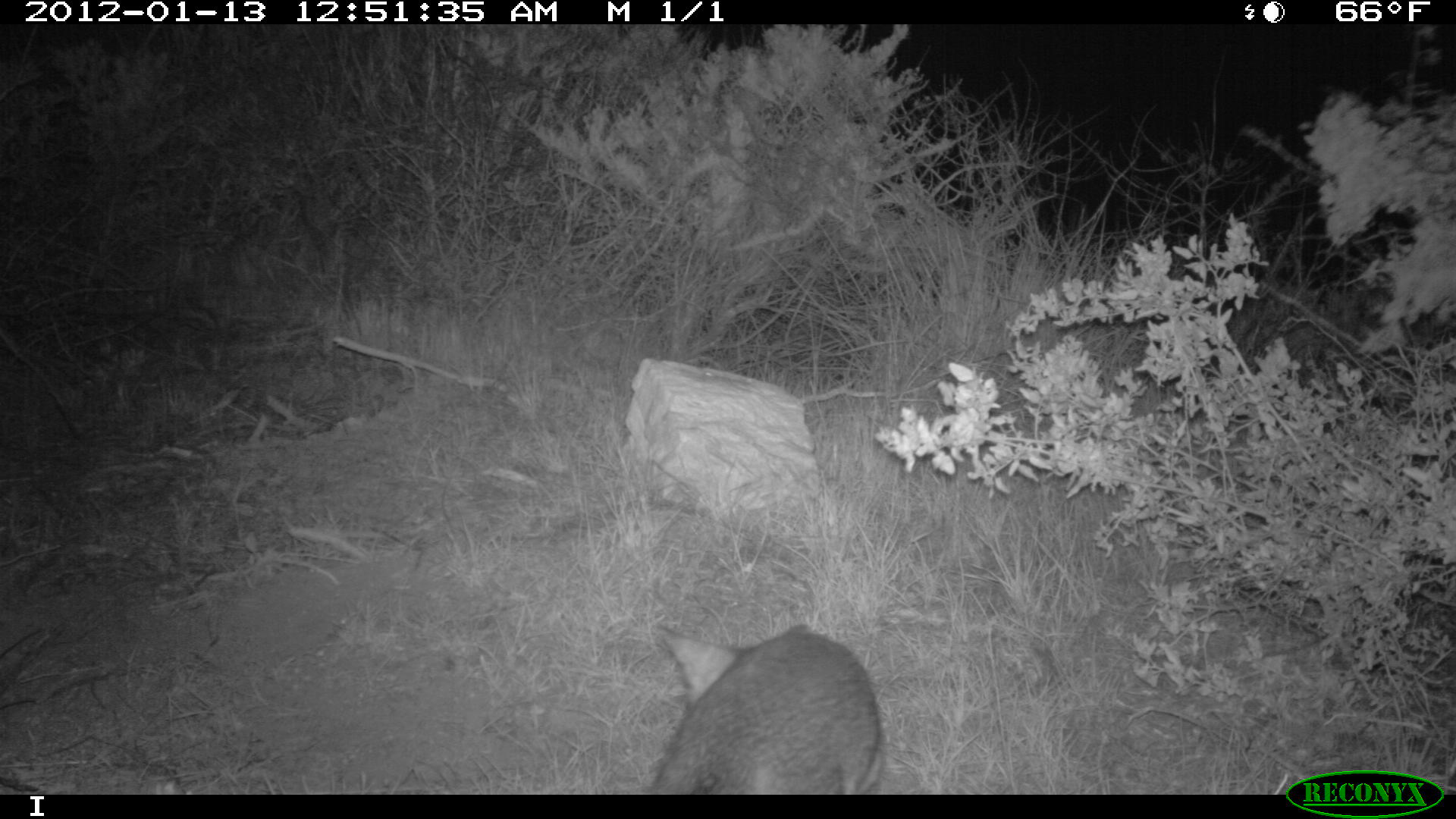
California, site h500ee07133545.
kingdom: Animalia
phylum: Chordata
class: Mammalia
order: Carnivora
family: Canidae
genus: Urocyon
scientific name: Urocyon littoralis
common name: island fox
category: fox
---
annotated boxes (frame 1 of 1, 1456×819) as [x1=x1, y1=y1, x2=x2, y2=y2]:
fox: [x1=648, y1=623, x2=883, y2=795]